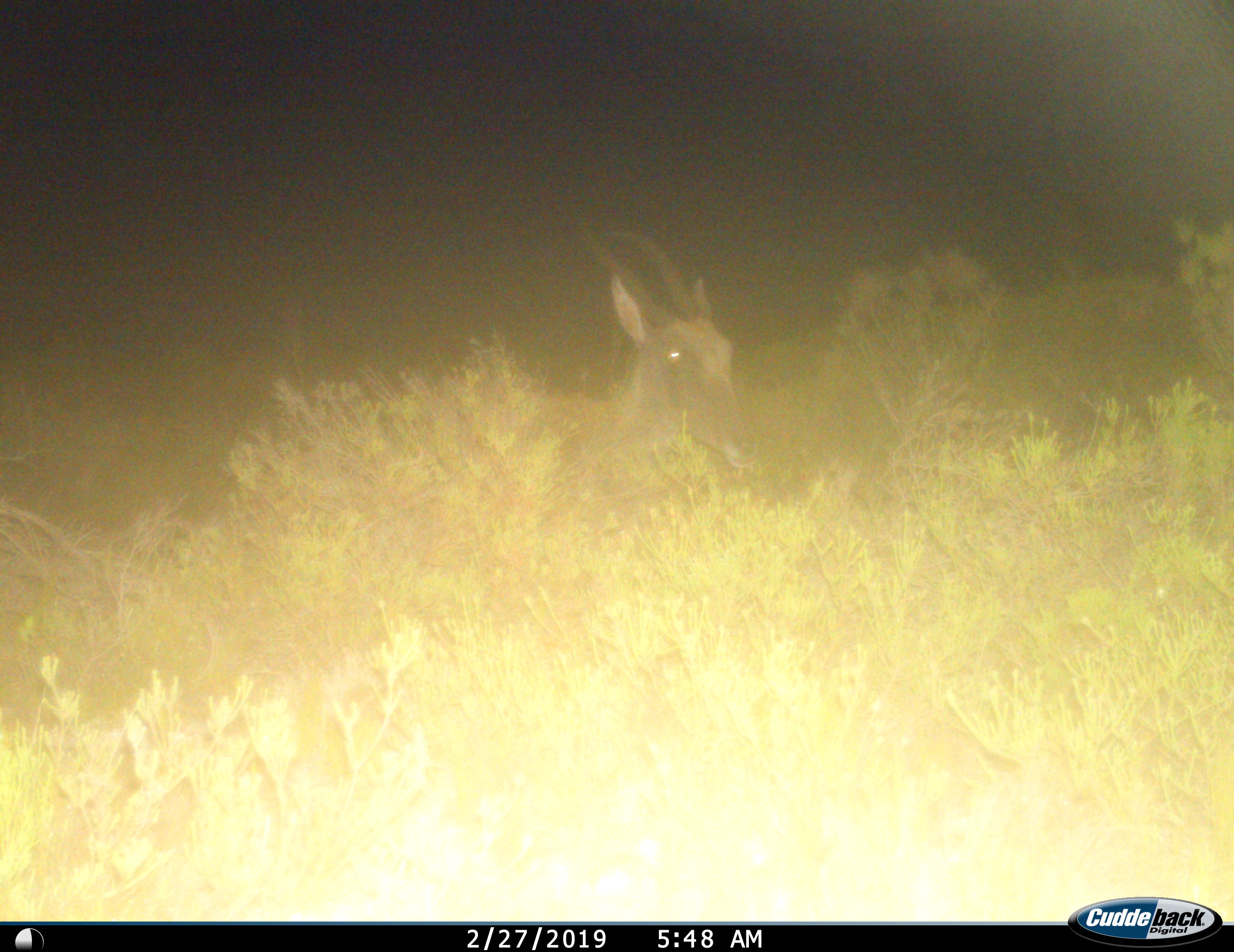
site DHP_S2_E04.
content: unidentified animal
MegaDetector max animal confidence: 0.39